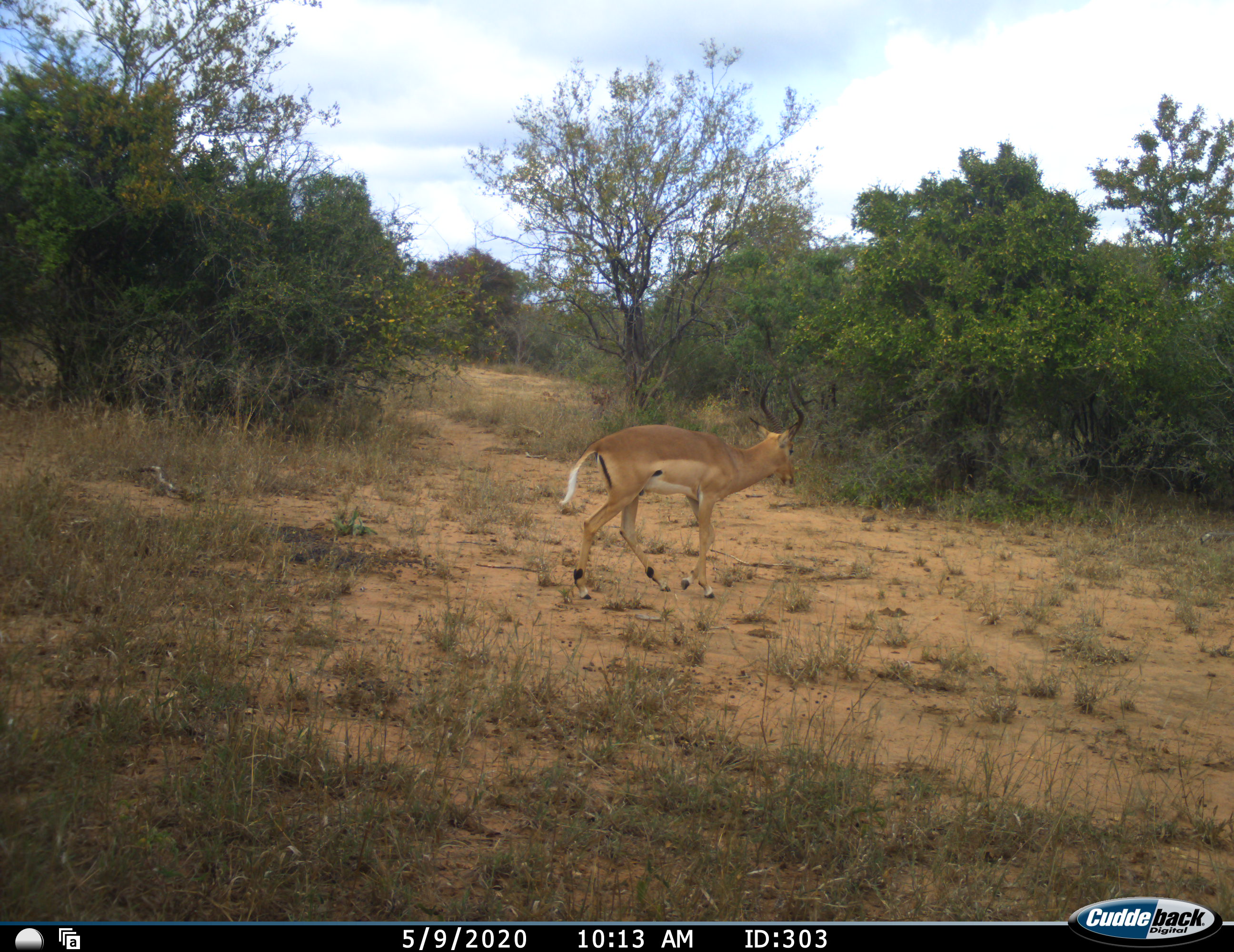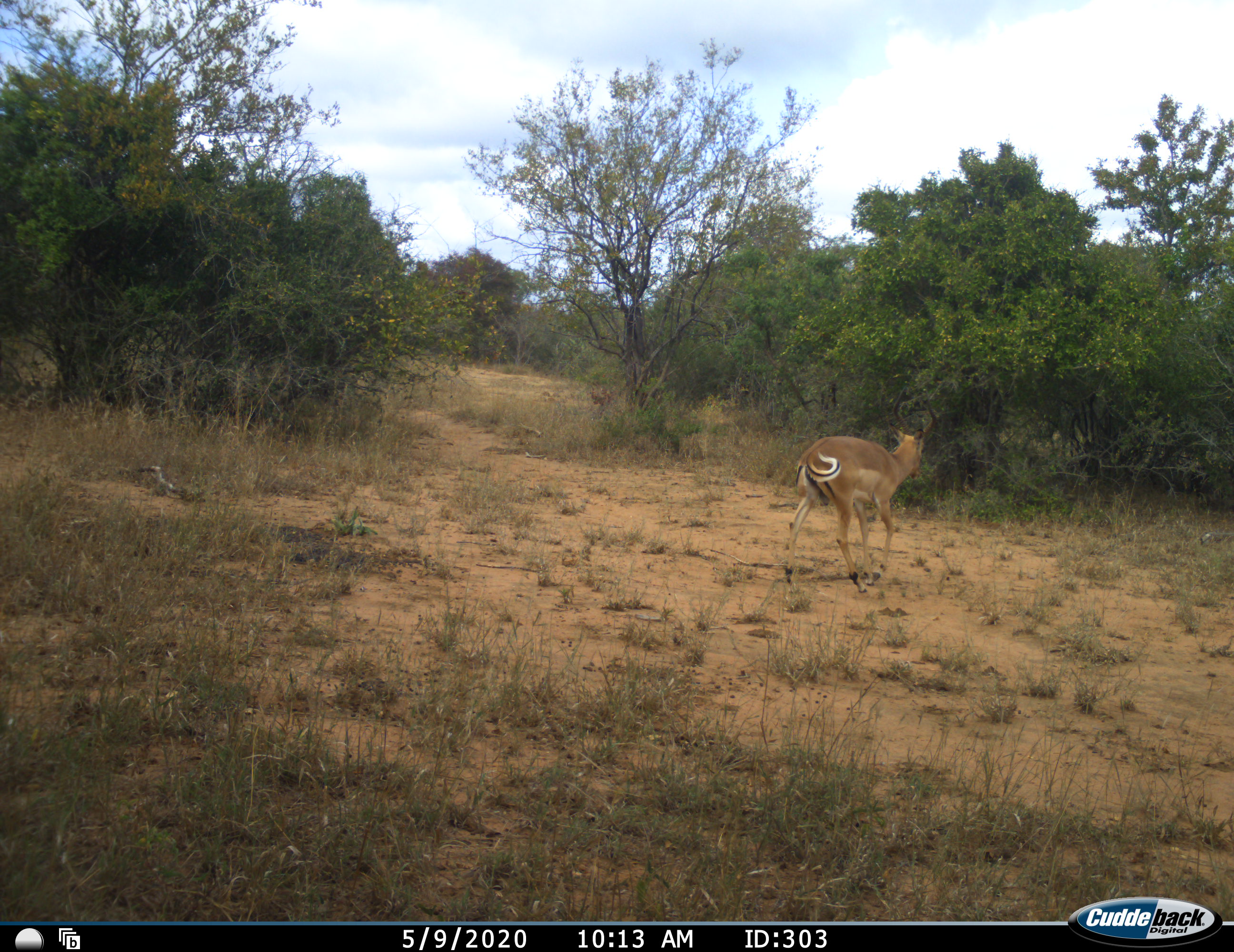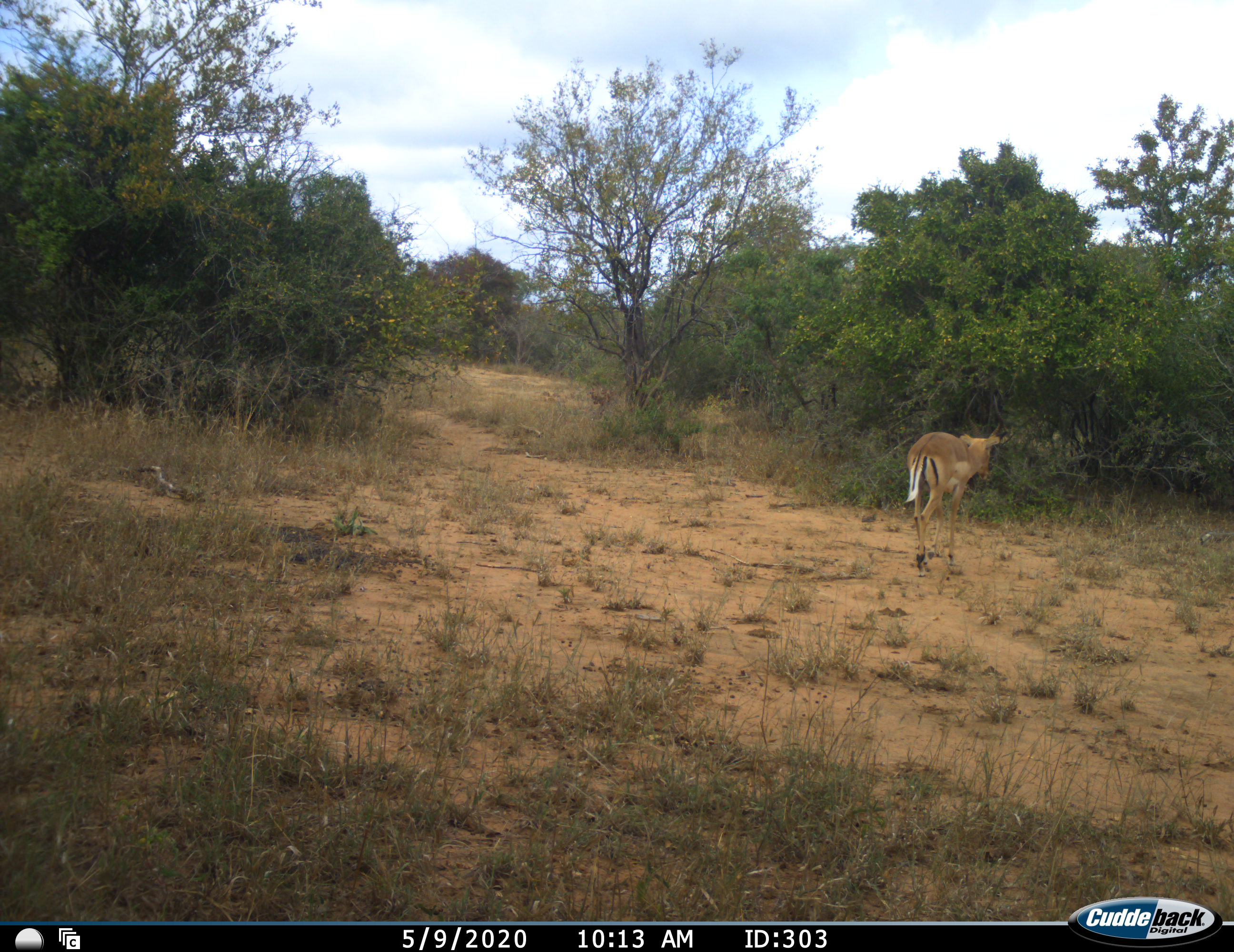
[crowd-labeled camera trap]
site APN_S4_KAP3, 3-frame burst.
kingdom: Animalia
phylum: Chordata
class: Mammalia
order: Artiodactyla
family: Bovidae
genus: Aepyceros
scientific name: Aepyceros melampus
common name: impala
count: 1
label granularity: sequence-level